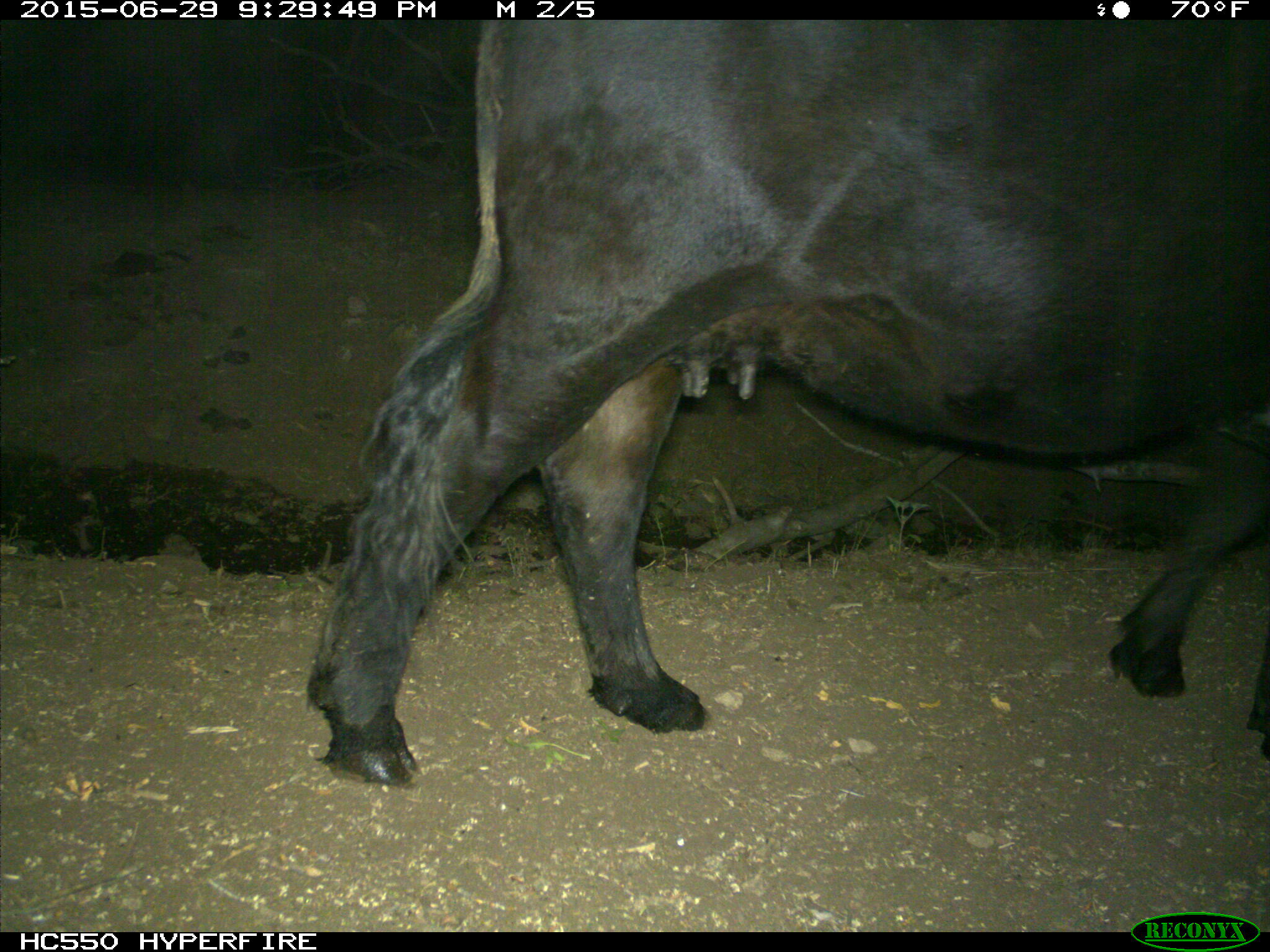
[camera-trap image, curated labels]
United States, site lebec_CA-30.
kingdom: Animalia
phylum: Chordata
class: Mammalia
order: Artiodactyla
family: Bovidae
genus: Bos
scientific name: Bos taurus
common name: domestic cow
Bos taurus (domestic cow).